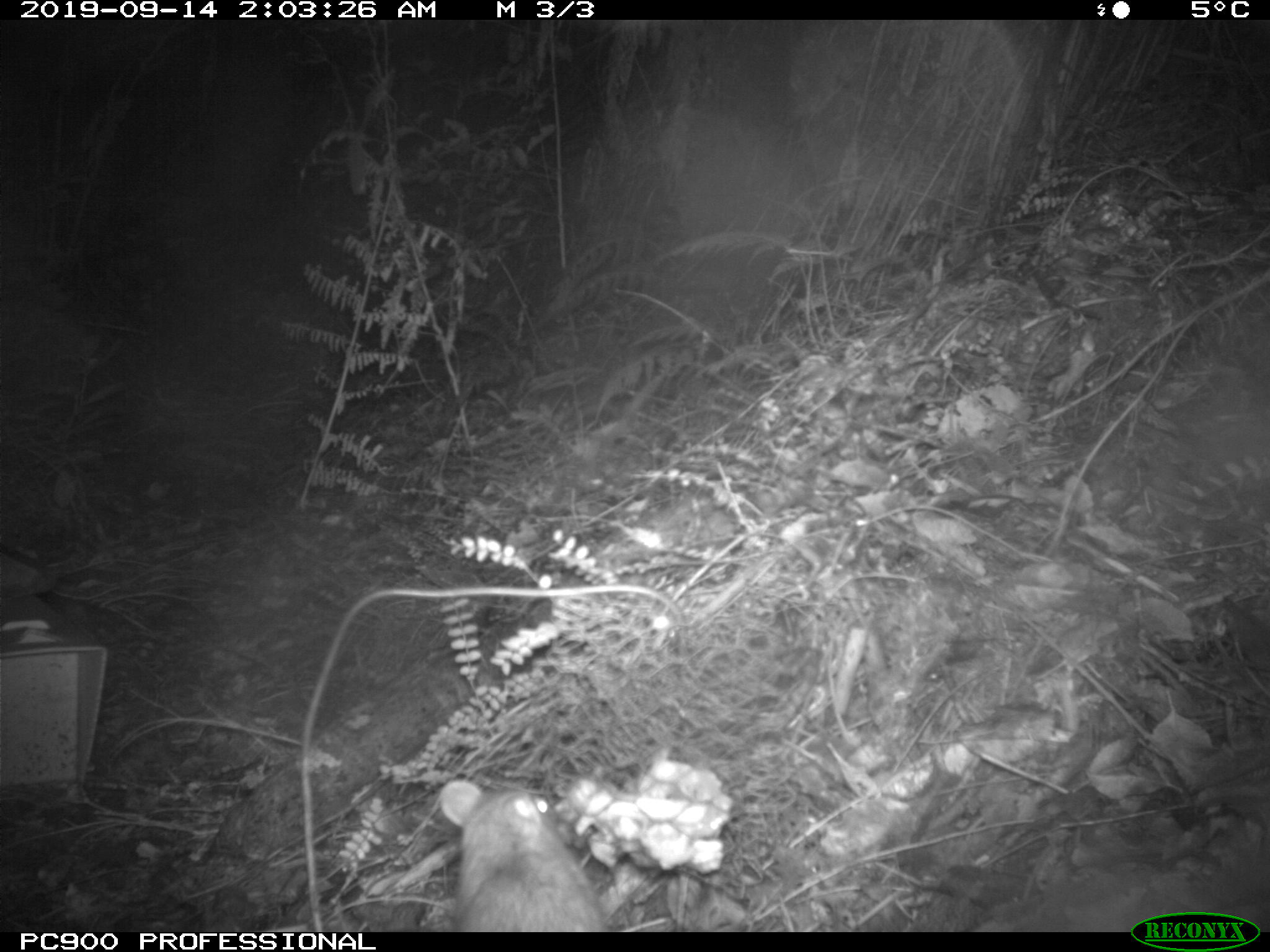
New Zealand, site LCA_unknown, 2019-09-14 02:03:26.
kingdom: Animalia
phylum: Chordata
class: Mammalia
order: Rodentia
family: Muridae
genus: Rattus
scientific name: Rattus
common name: rat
Rat (Rattus).